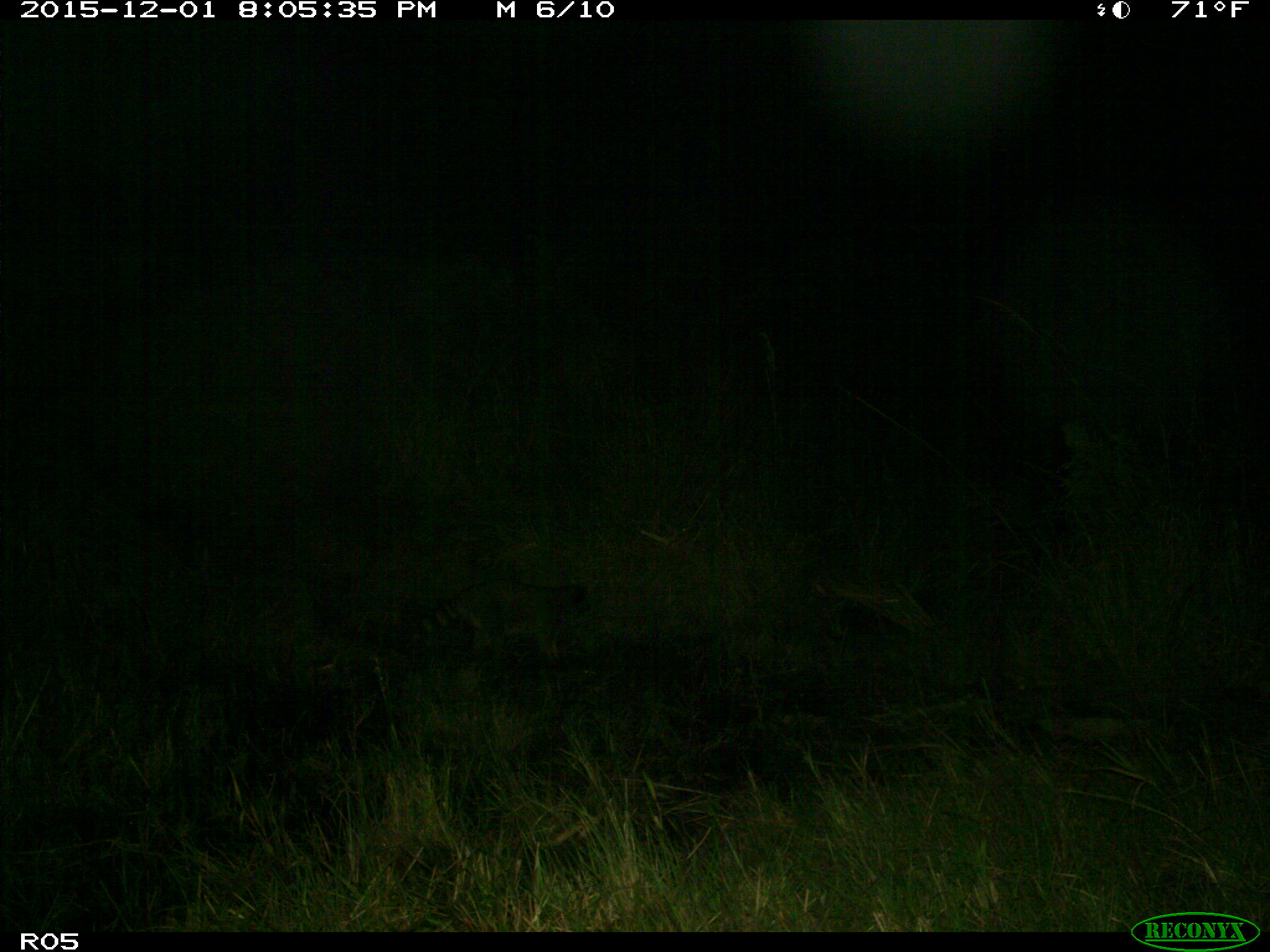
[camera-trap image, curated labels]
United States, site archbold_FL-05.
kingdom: Animalia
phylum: Chordata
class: Mammalia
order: Carnivora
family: Procyonidae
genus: Procyon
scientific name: Procyon lotor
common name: common raccoon